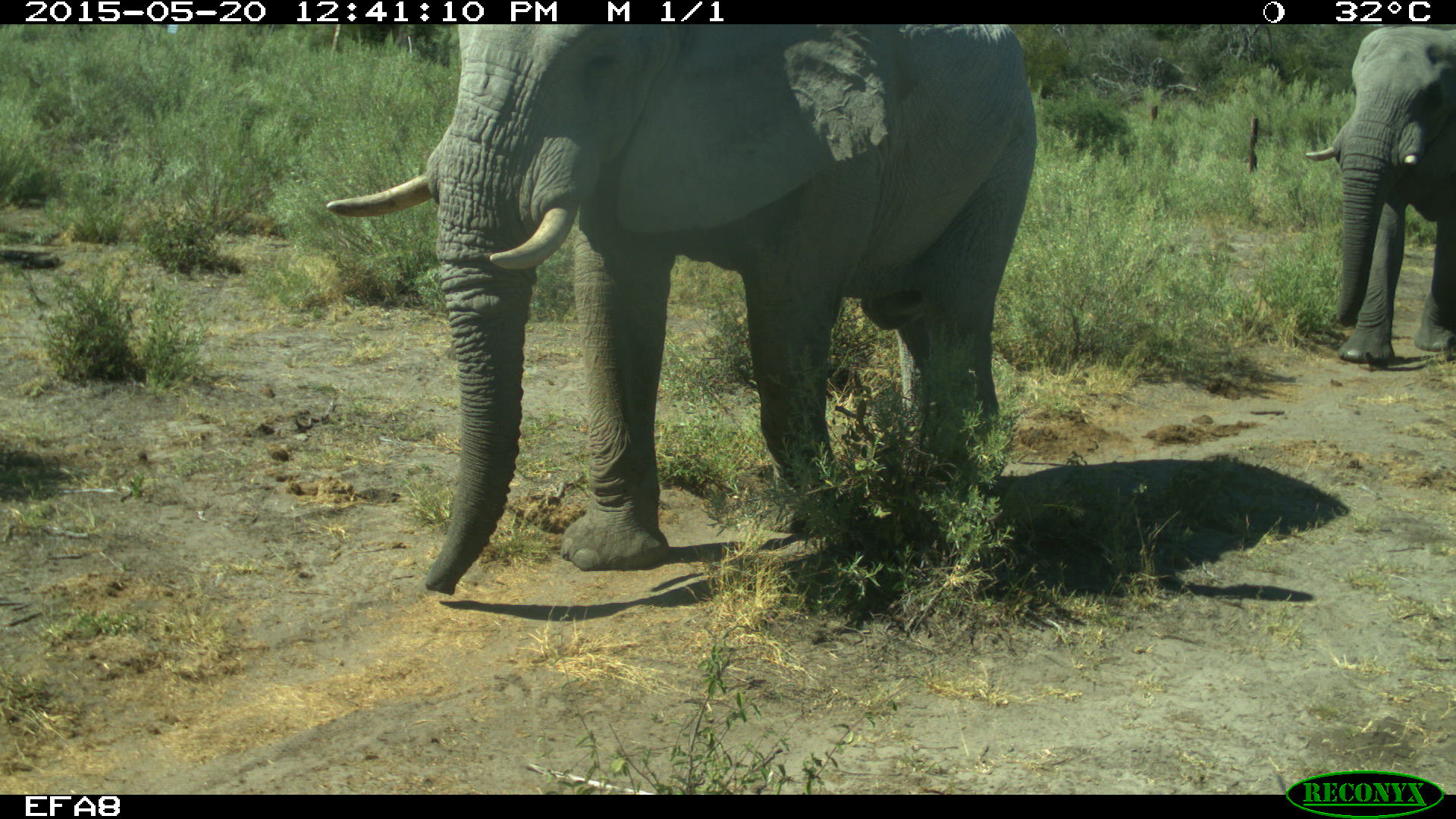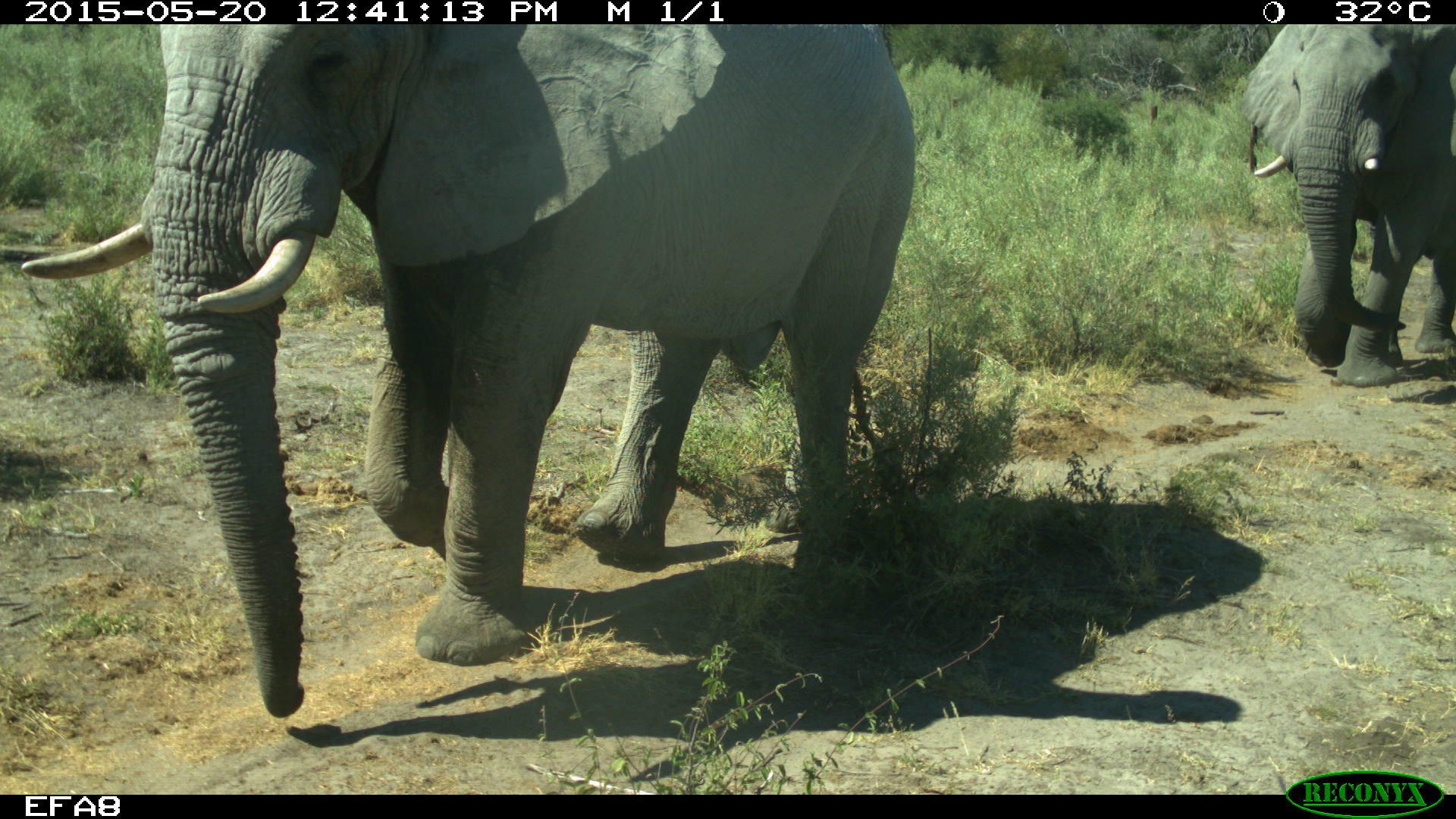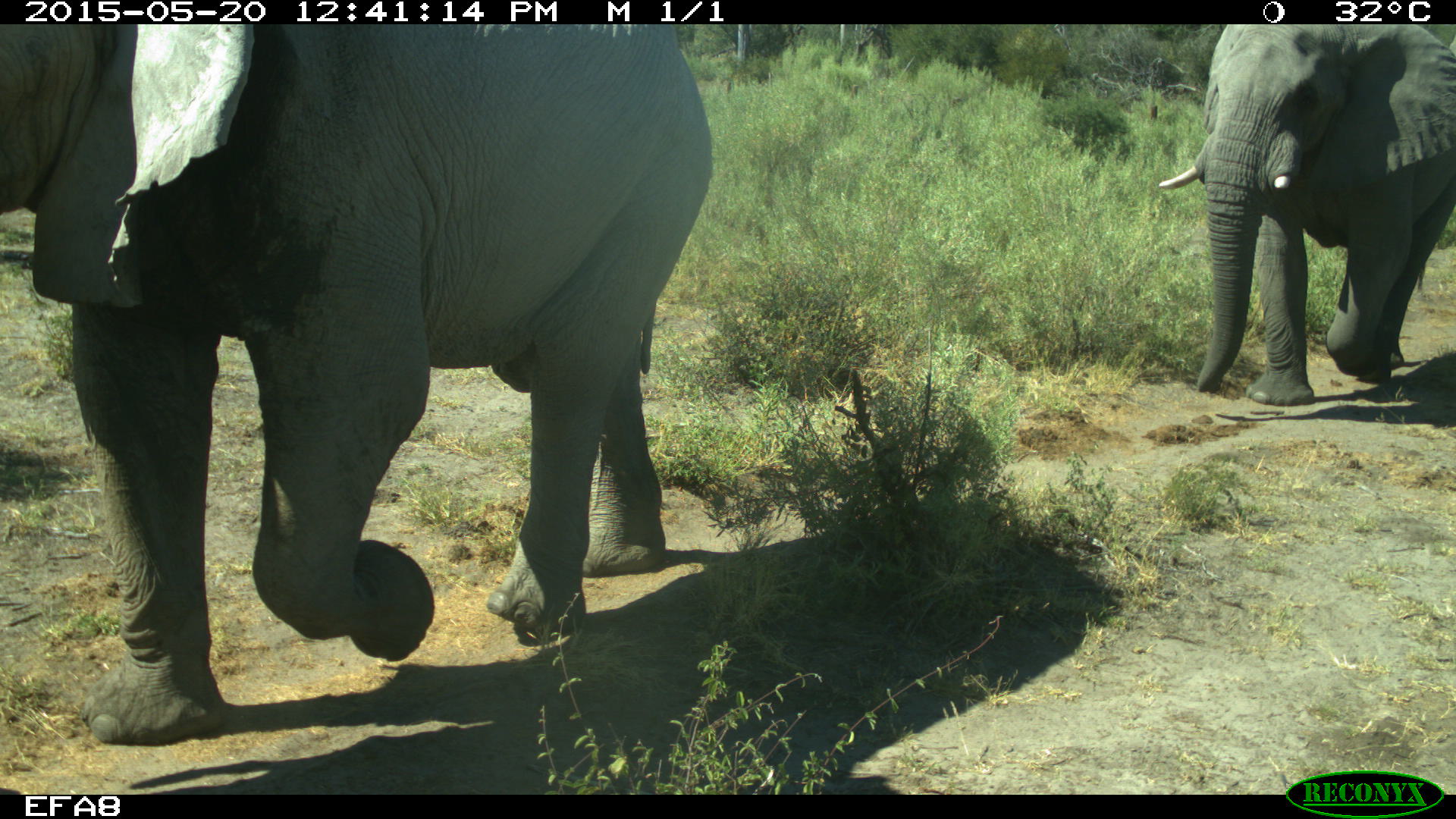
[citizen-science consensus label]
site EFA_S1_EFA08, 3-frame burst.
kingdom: Animalia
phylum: Chordata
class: Mammalia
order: Proboscidea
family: Elephantidae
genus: Loxodonta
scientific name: Loxodonta africana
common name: african bush elephant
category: elephant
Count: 2.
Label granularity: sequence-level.